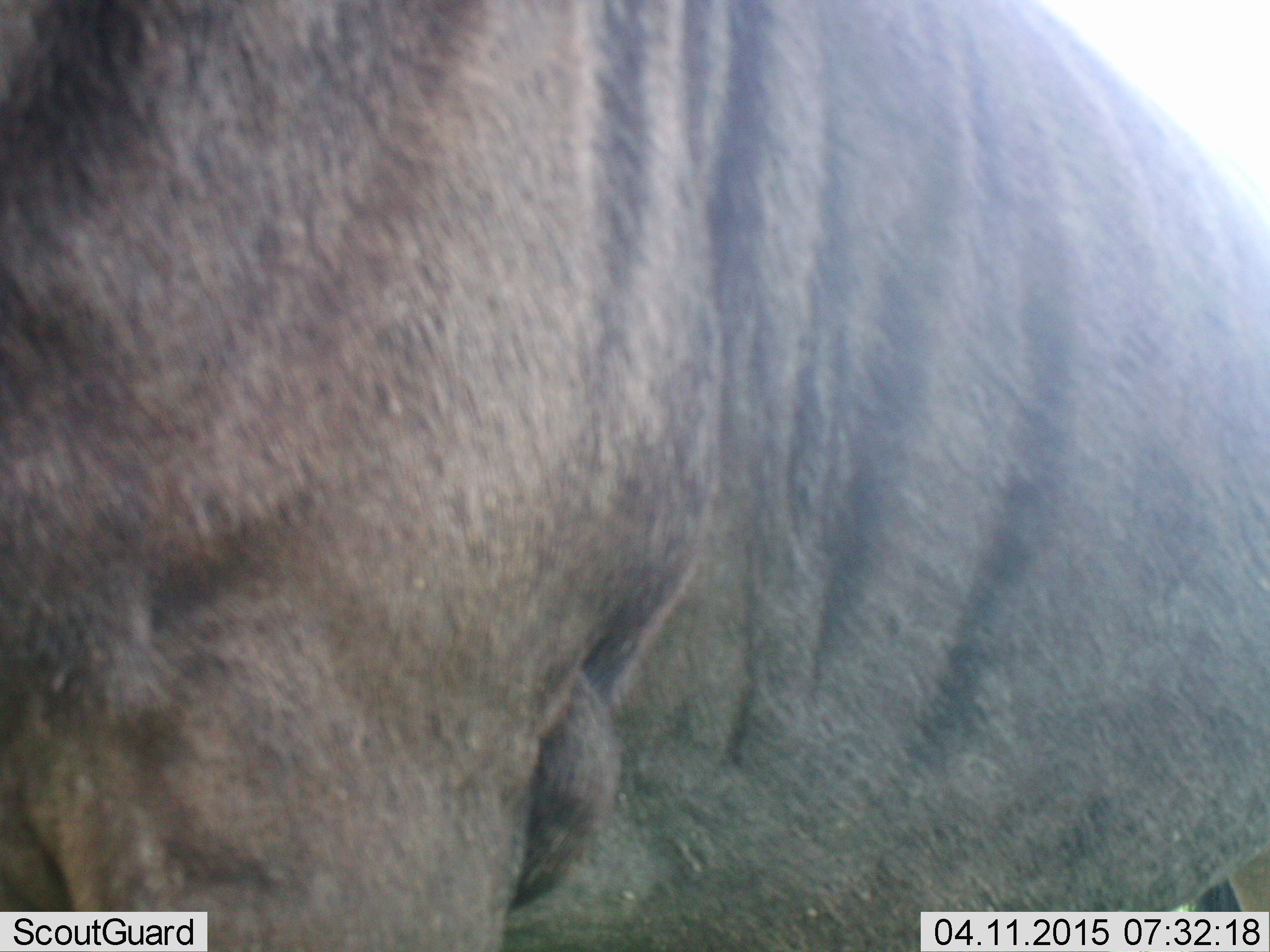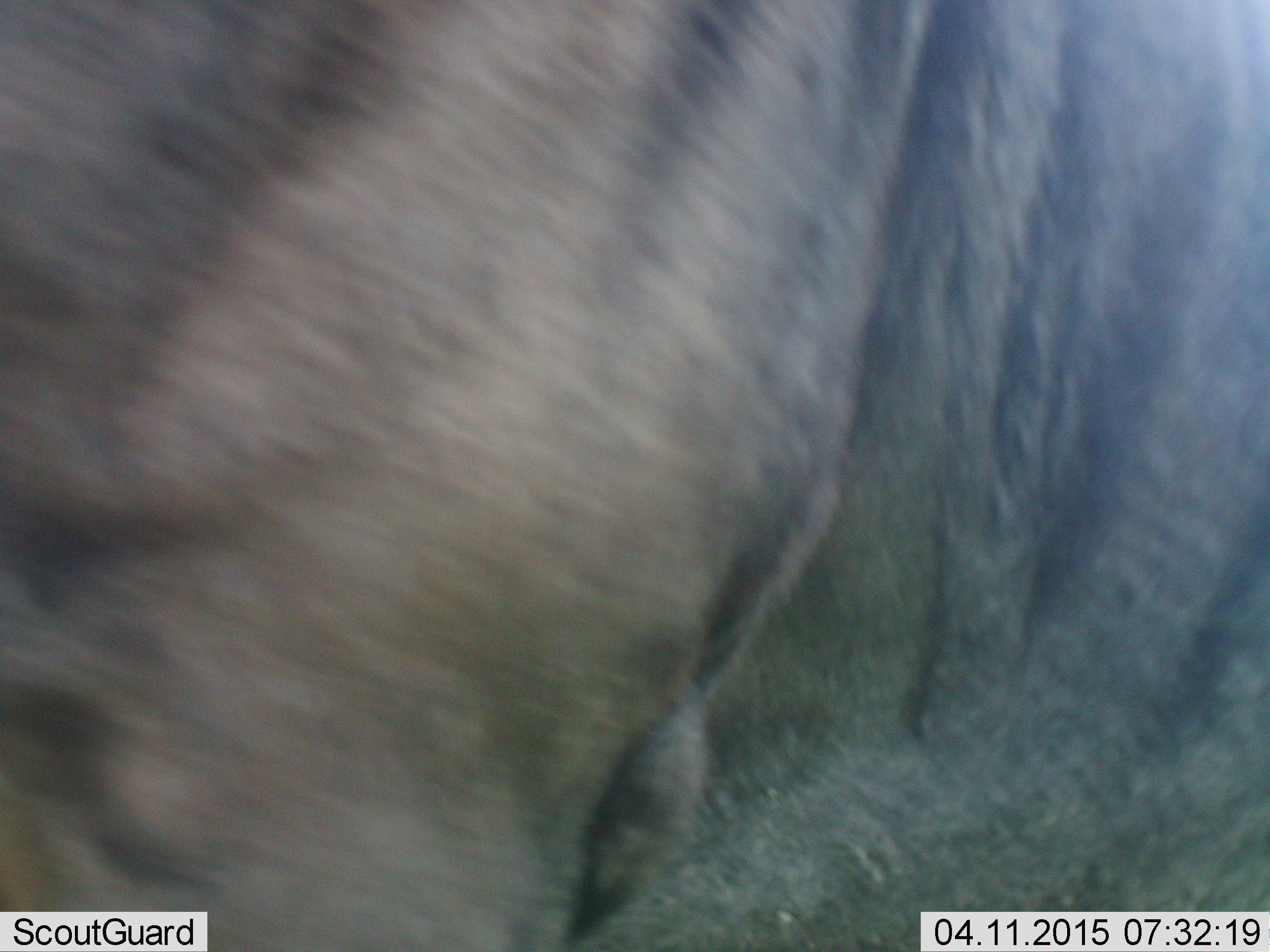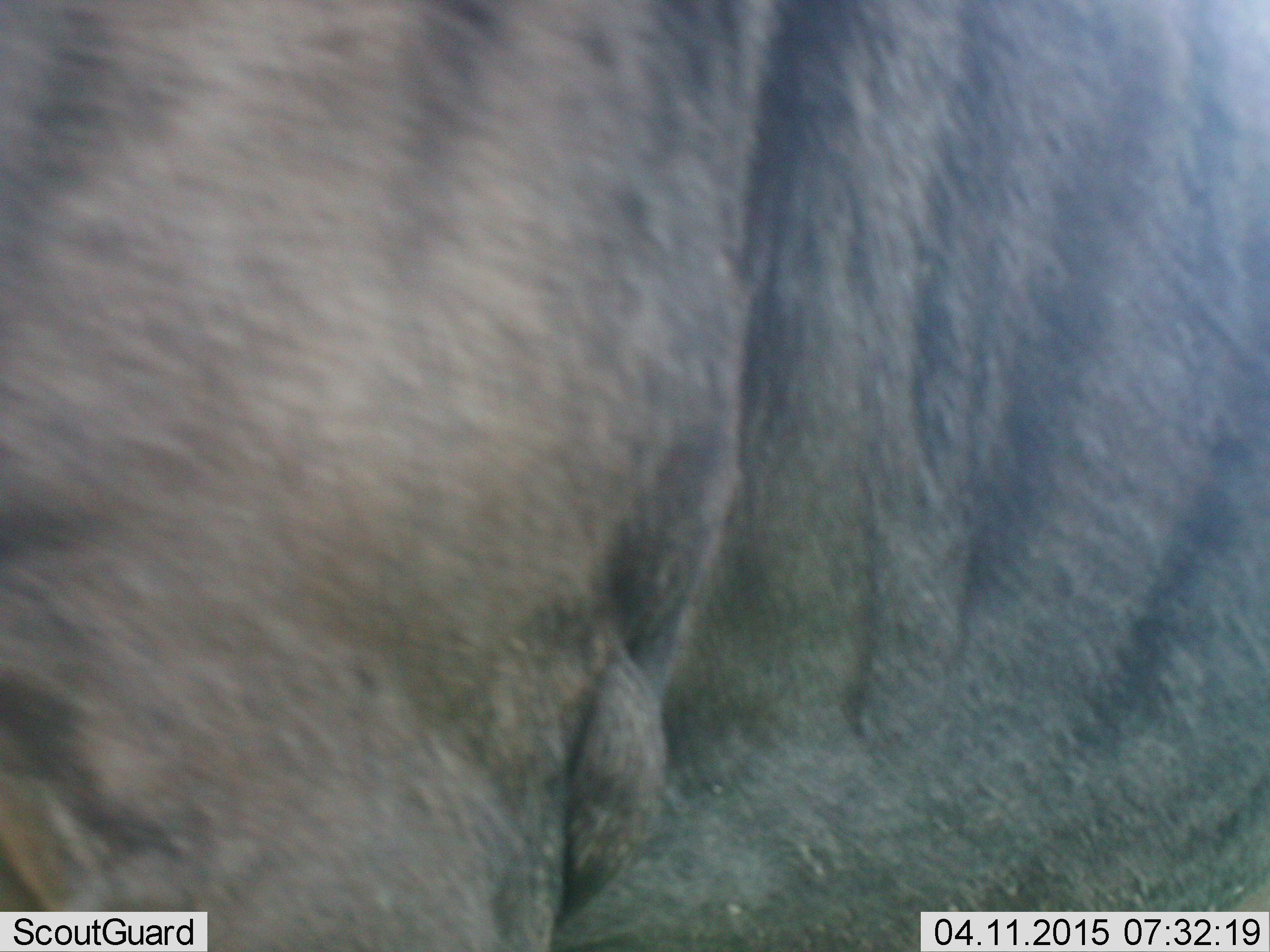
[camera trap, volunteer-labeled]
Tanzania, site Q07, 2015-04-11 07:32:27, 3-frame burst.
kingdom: Animalia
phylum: Chordata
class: Mammalia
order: Artiodactyla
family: Bovidae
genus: Connochaetes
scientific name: Connochaetes taurinus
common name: blue wildebeest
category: wildebeest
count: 1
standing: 100%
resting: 0%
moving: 0%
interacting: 0%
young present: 0%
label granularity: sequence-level